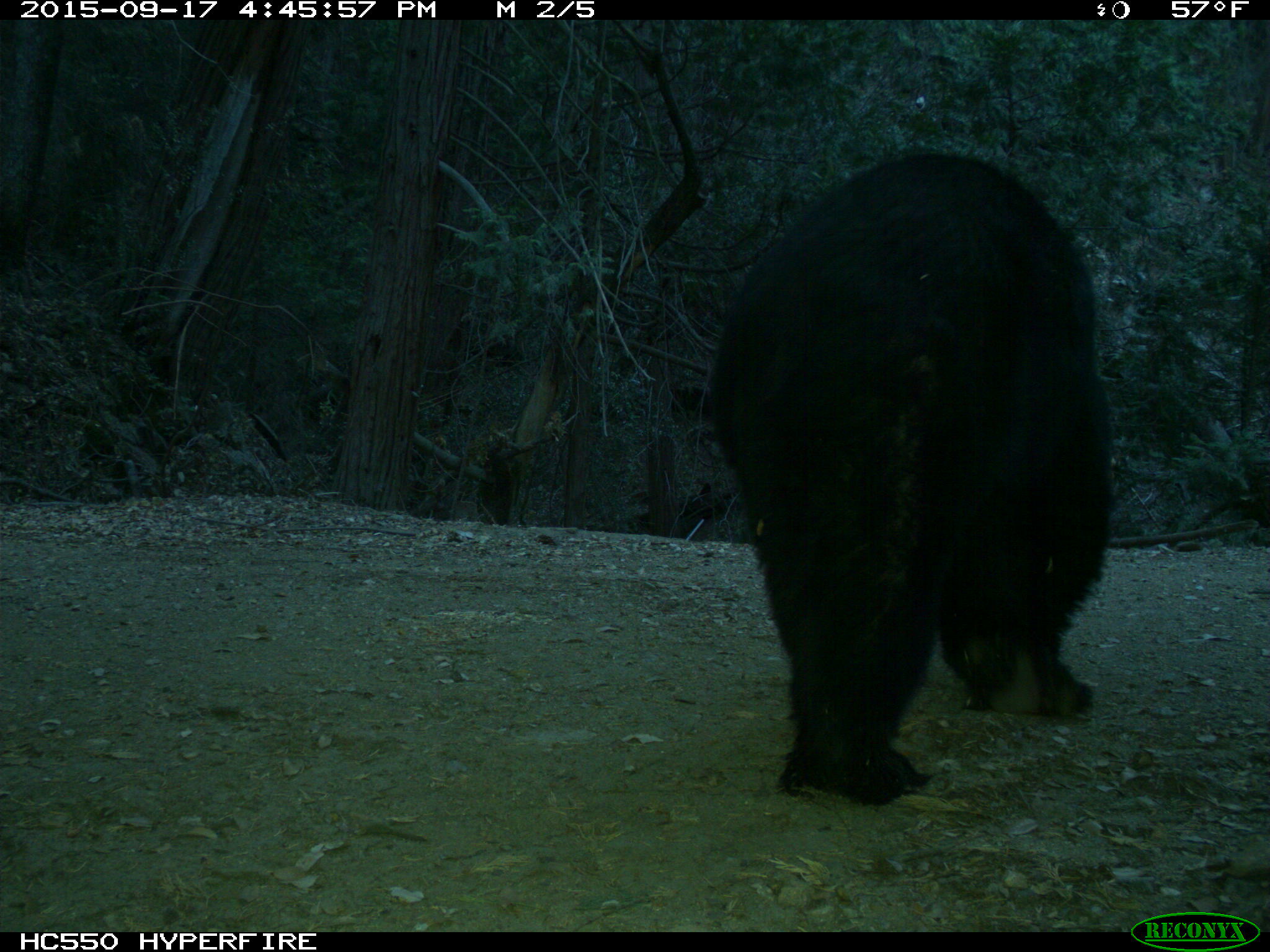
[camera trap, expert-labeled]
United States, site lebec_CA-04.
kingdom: Animalia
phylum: Chordata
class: Mammalia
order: Carnivora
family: Ursidae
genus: Ursus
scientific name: Ursus americanus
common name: american black bear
Ursus americanus (american black bear).